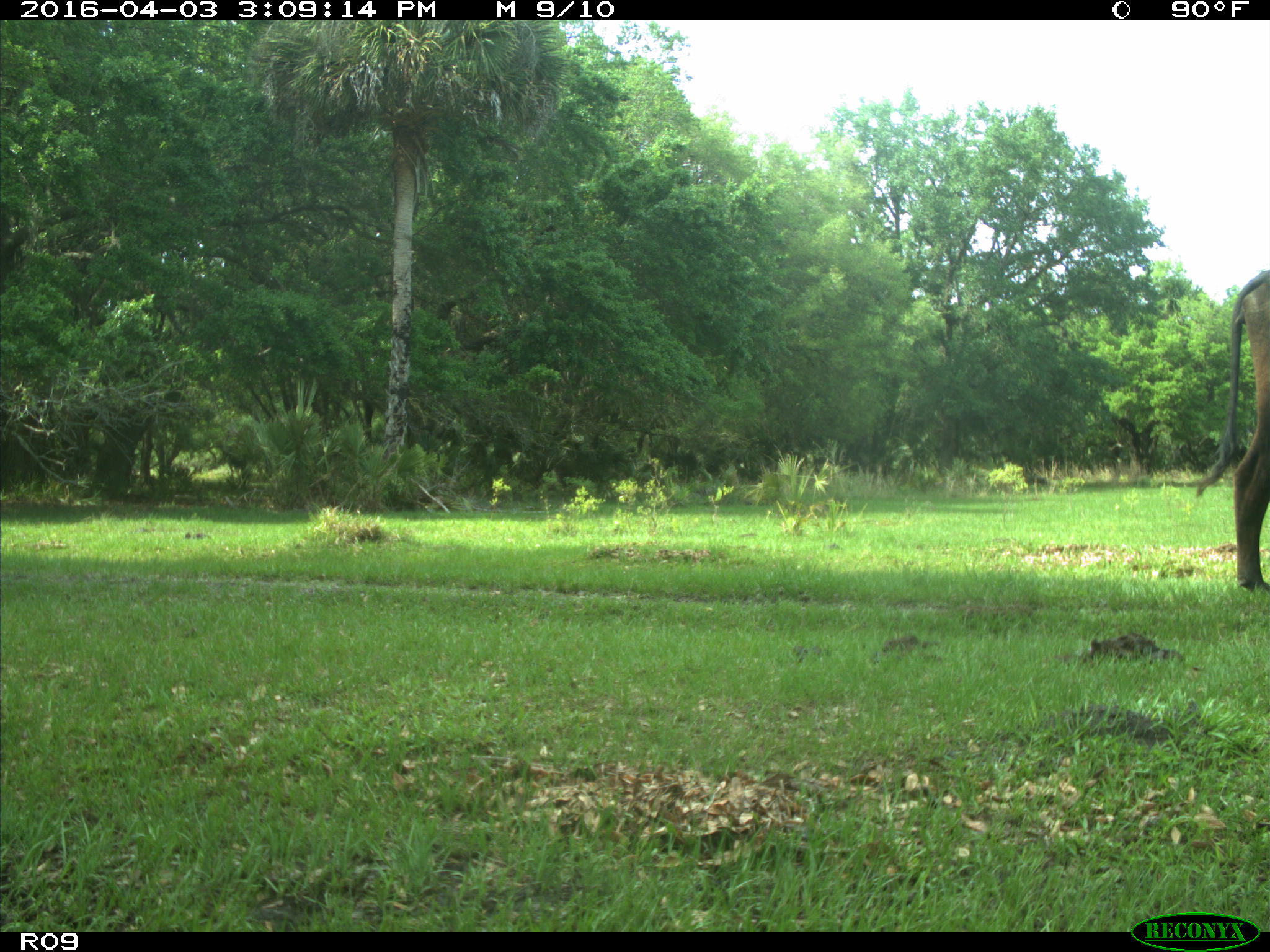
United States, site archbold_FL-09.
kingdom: Animalia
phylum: Chordata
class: Mammalia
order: Artiodactyla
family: Bovidae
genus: Bos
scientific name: Bos taurus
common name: domestic cow